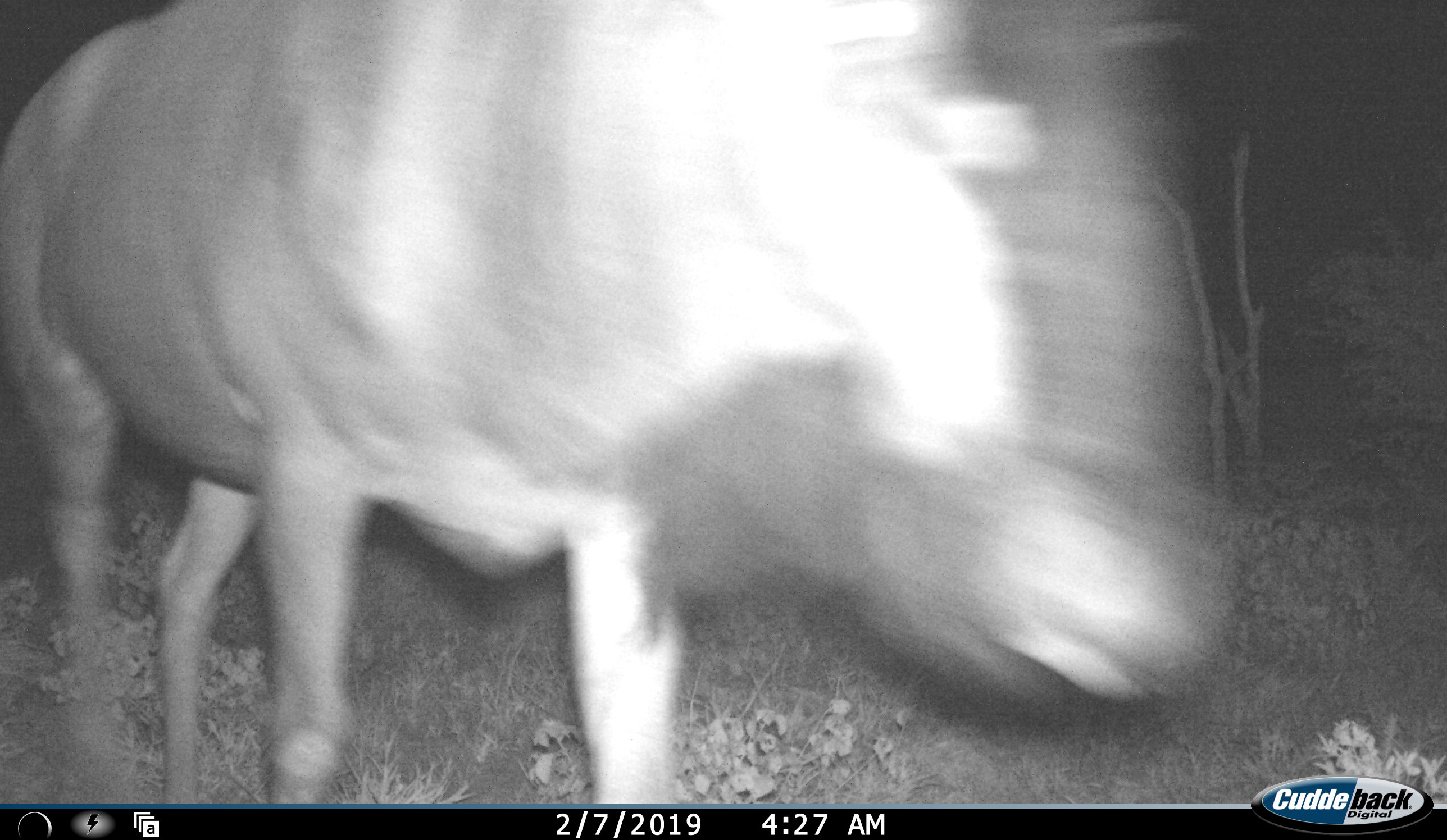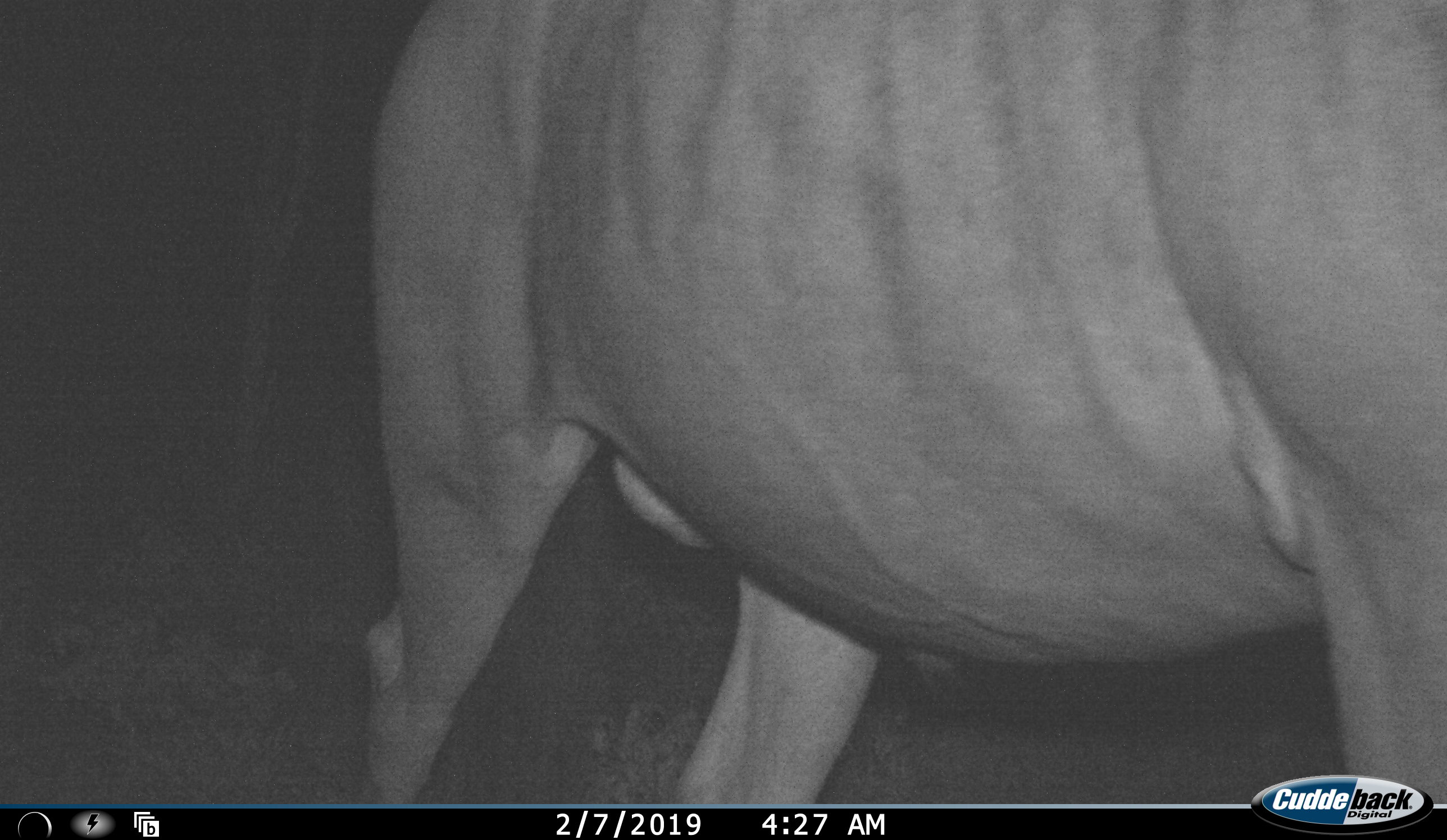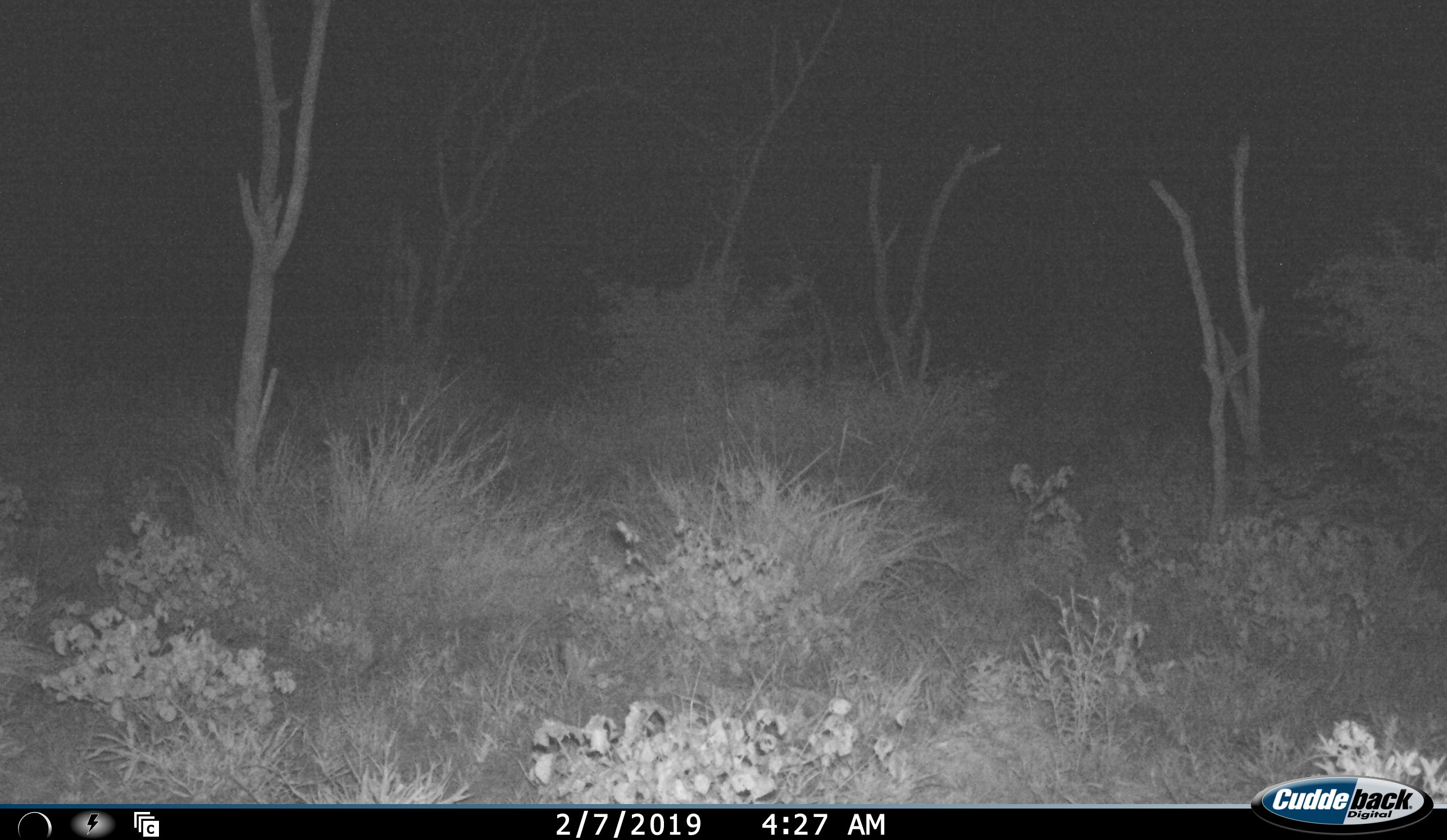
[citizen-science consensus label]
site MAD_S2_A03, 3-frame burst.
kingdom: Animalia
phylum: Chordata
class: Mammalia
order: Artiodactyla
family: Bovidae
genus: Connochaetes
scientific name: Connochaetes taurinus taurinus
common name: blue wildebeest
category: wildebeestblue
Wildebeestblue (blue wildebeest) (Connochaetes taurinus taurinus), count 1. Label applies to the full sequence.